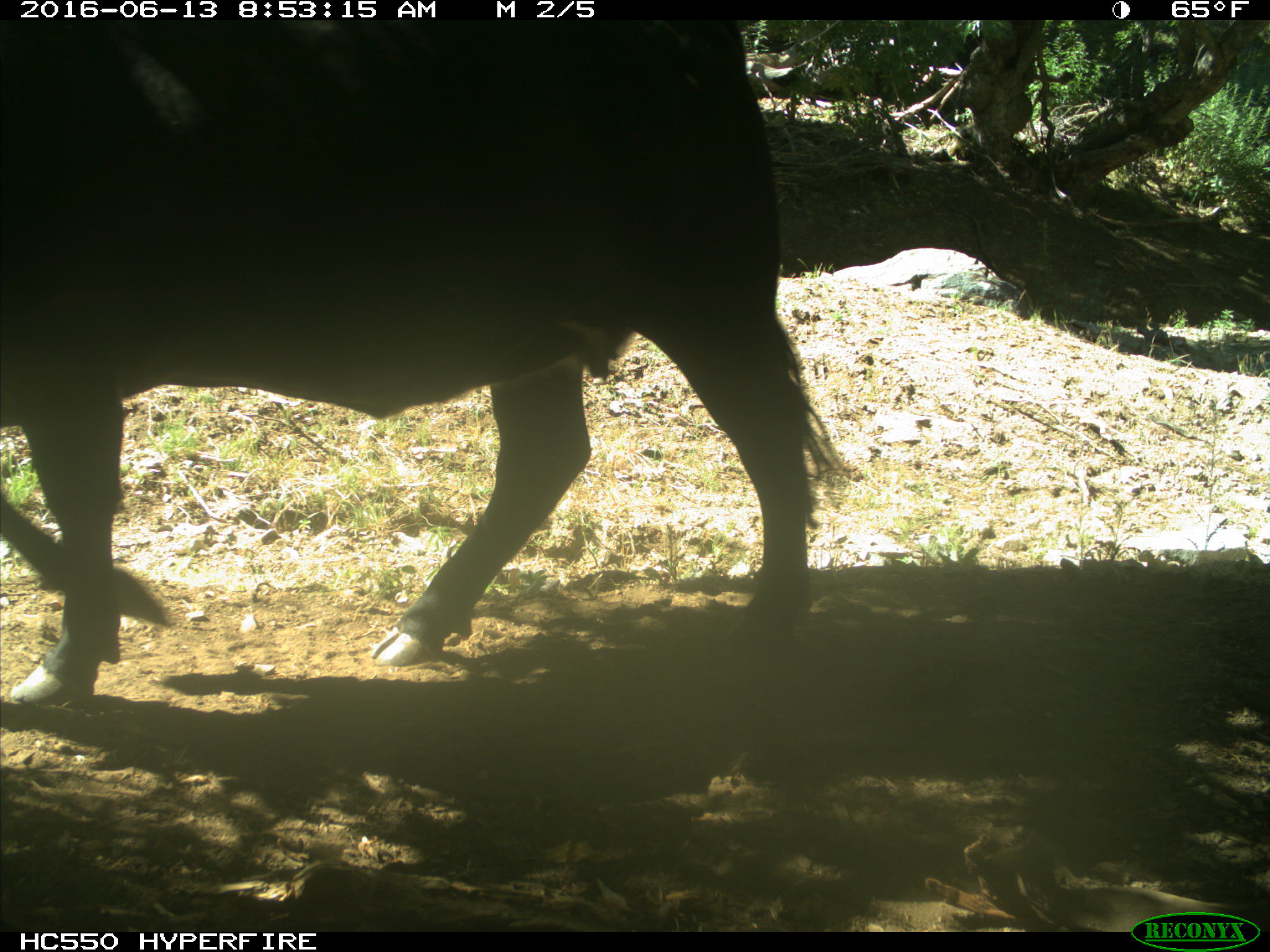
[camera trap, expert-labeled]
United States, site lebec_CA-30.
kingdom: Animalia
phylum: Chordata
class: Mammalia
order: Artiodactyla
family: Bovidae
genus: Bos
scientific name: Bos taurus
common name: domestic cow